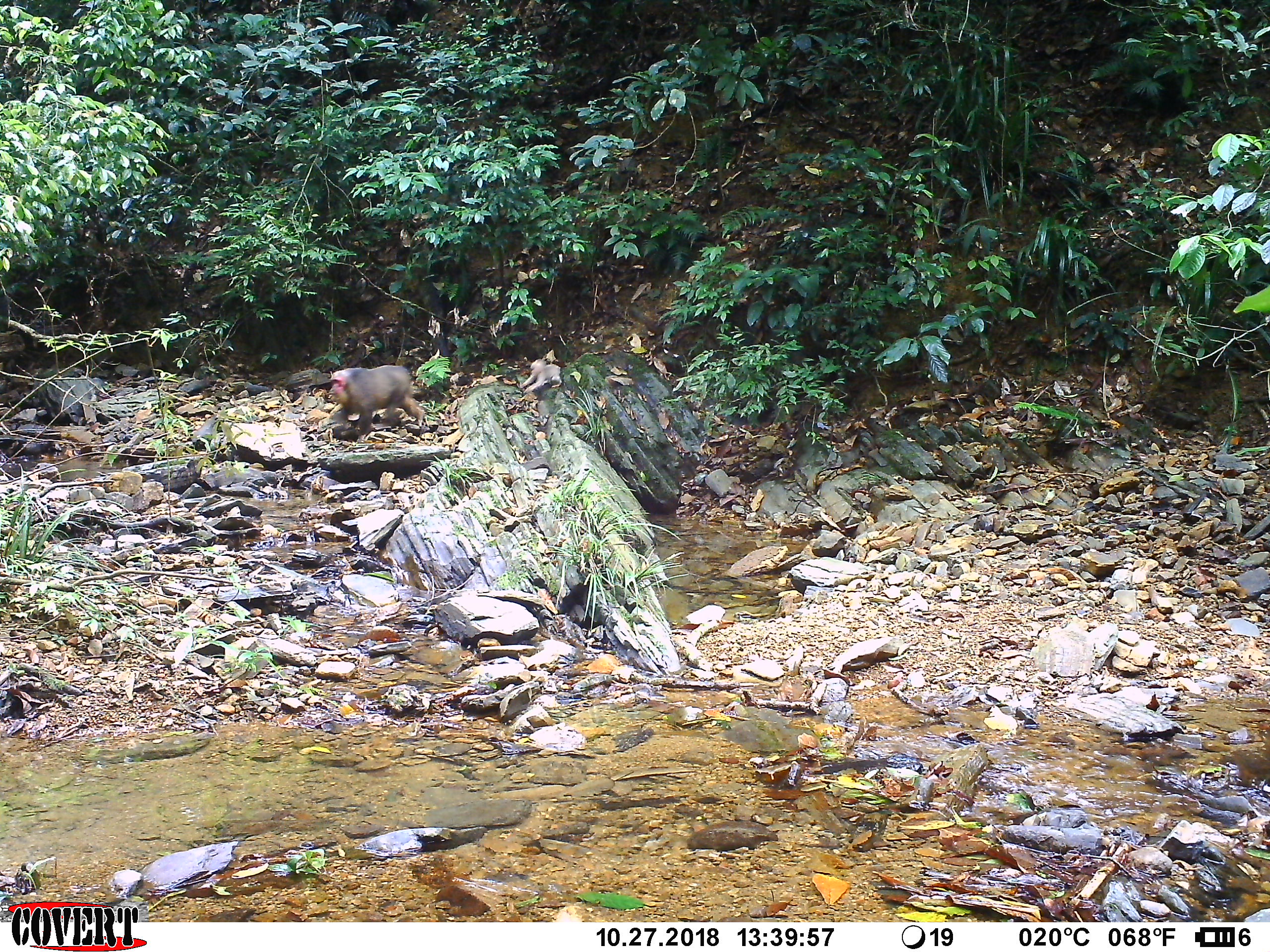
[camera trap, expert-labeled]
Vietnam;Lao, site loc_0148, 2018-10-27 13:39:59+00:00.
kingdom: Animalia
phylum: Chordata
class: Mammalia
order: Primates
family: Cercopithecidae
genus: Macaca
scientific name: Macaca arctoides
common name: stump-tailed macaque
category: stump tailed macaque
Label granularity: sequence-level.